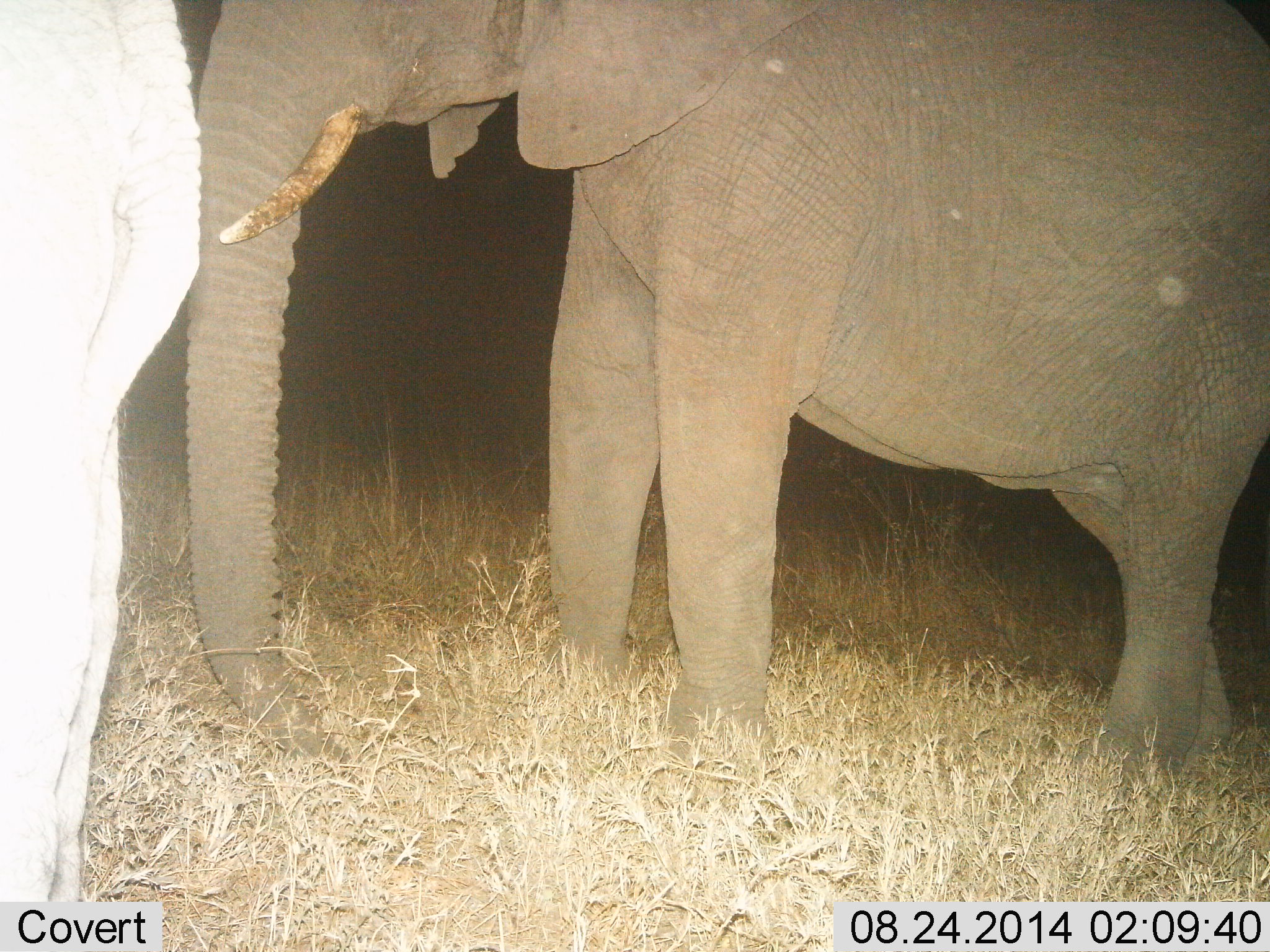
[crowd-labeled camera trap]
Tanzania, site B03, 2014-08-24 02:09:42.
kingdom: Animalia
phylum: Chordata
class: Mammalia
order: Proboscidea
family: Elephantidae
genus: Loxodonta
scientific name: Loxodonta africana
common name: african bush elephant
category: elephant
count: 2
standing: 100%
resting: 10%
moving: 0%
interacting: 0%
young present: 0%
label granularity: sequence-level